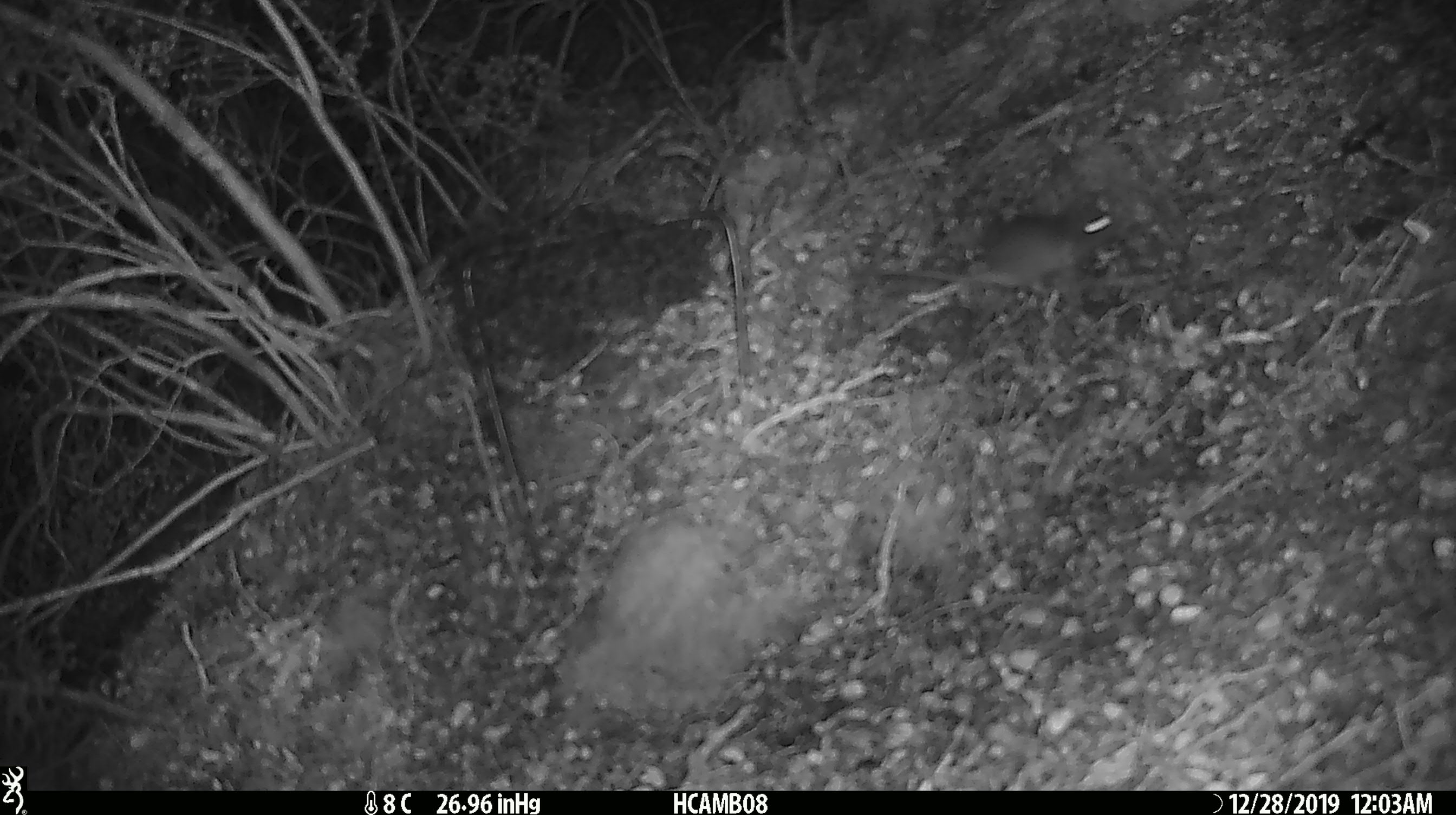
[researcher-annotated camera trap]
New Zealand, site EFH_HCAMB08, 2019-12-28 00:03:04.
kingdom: Animalia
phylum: Chordata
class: Mammalia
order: Rodentia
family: Muridae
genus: Mus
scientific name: Mus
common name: mouse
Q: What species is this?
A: Mouse (Mus).